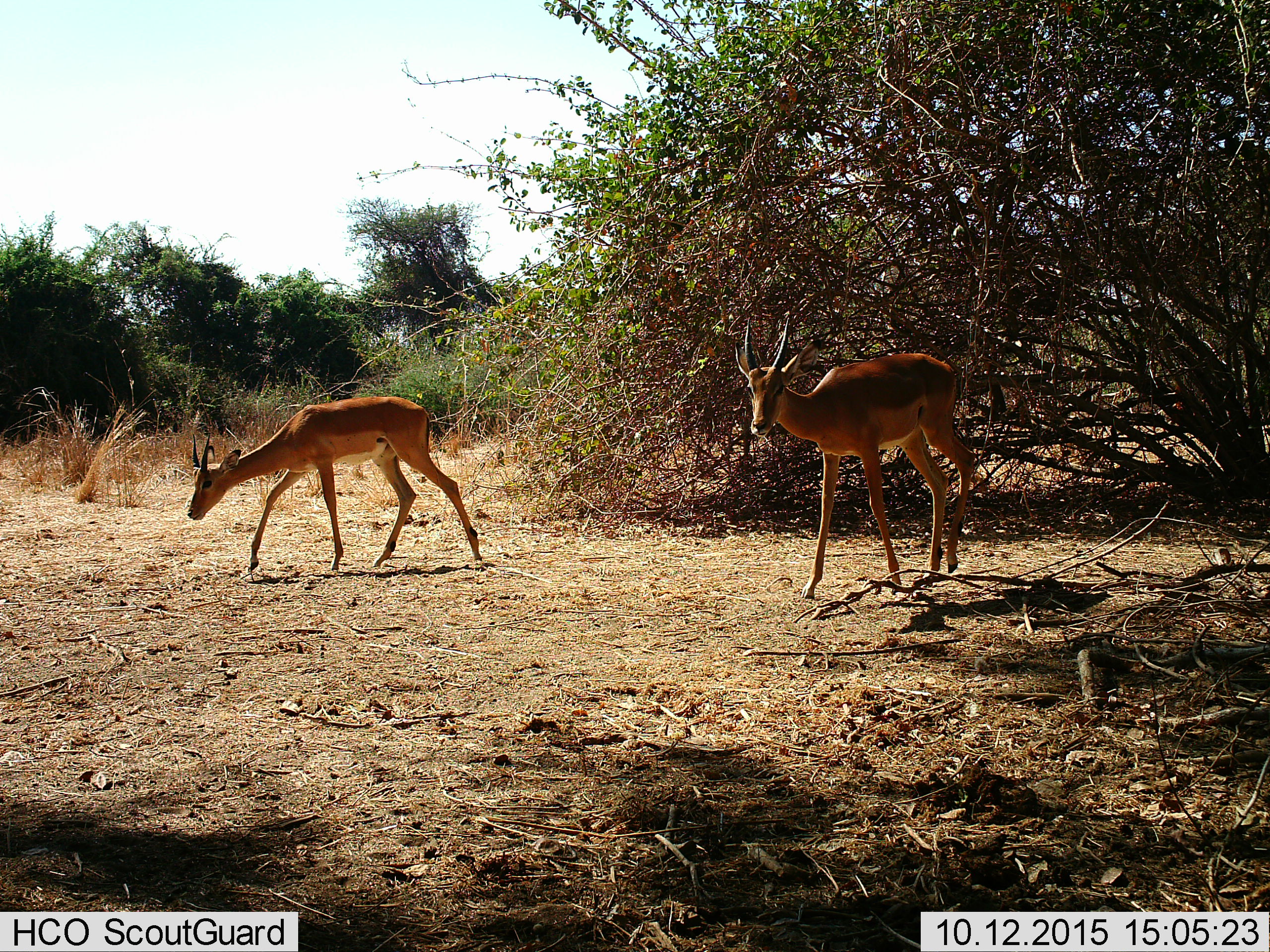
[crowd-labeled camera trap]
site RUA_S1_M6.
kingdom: Animalia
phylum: Chordata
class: Mammalia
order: Artiodactyla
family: Bovidae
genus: Aepyceros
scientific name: Aepyceros melampus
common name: impala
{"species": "impala (Aepyceros melampus)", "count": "2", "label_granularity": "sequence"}